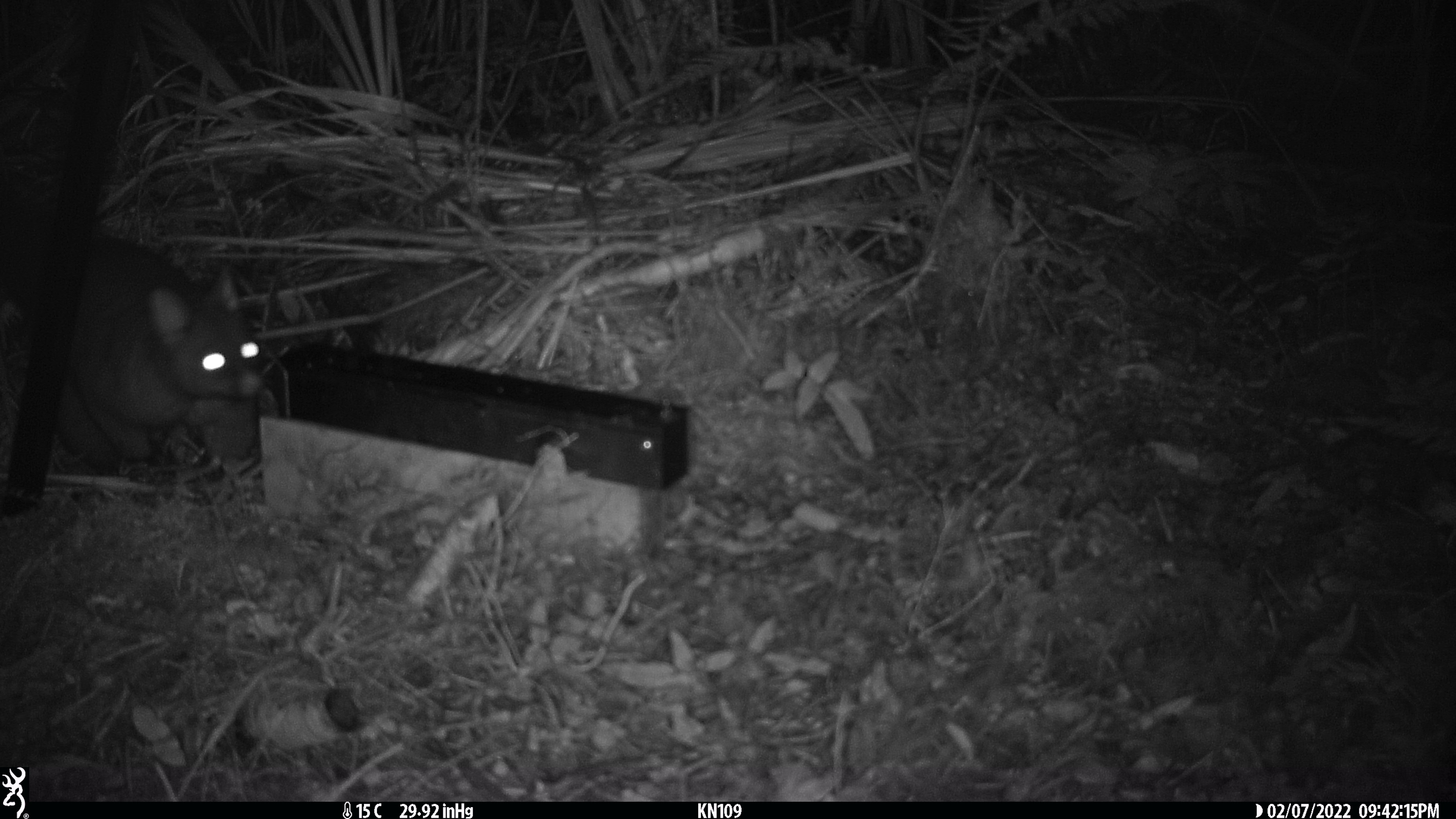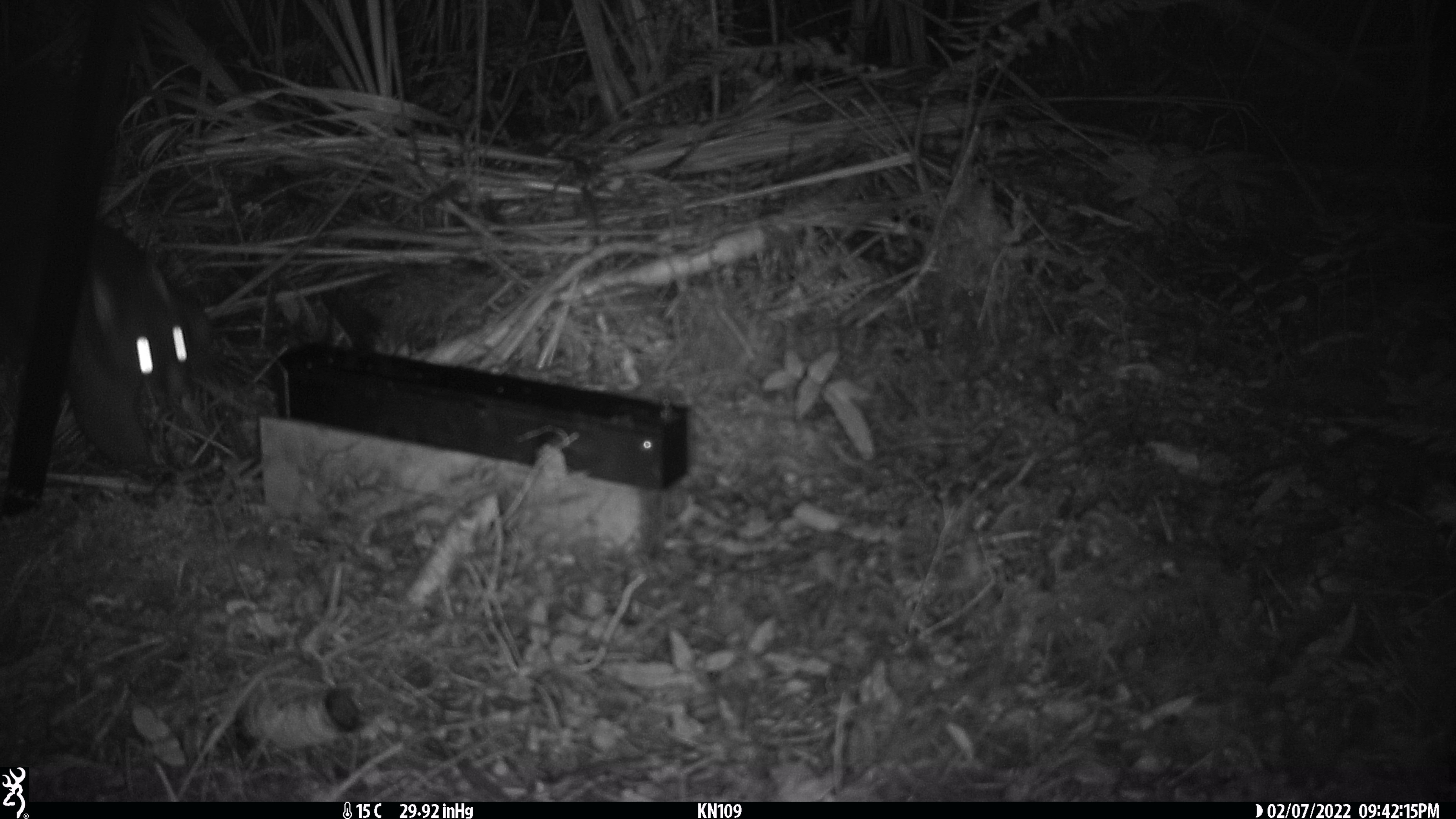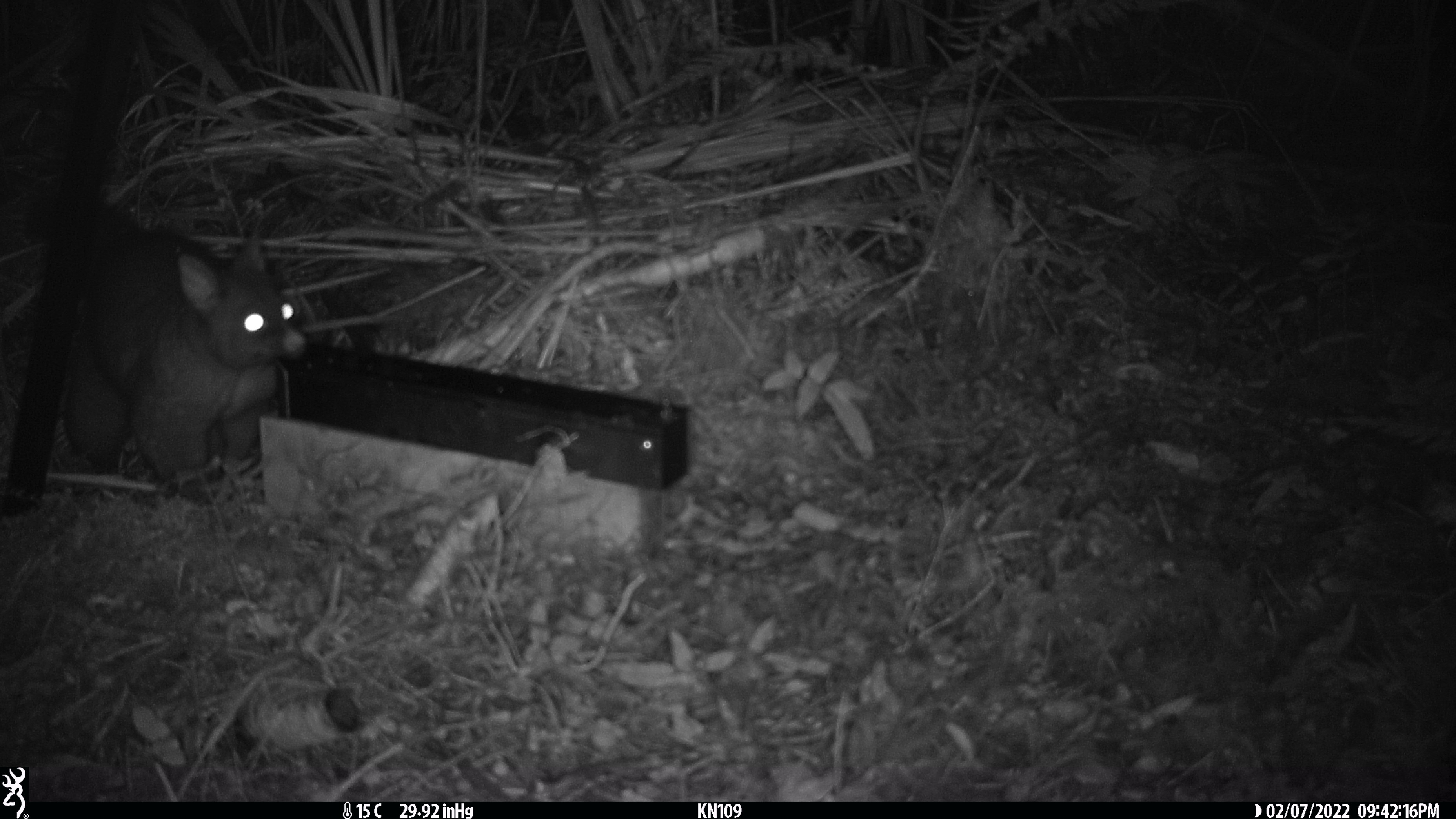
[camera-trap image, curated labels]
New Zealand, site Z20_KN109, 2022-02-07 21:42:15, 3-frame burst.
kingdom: Animalia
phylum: Chordata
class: Mammalia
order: Diprotodontia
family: Phalangeridae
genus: Trichosurus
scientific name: Trichosurus vulpecula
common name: common brushtail possum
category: possum